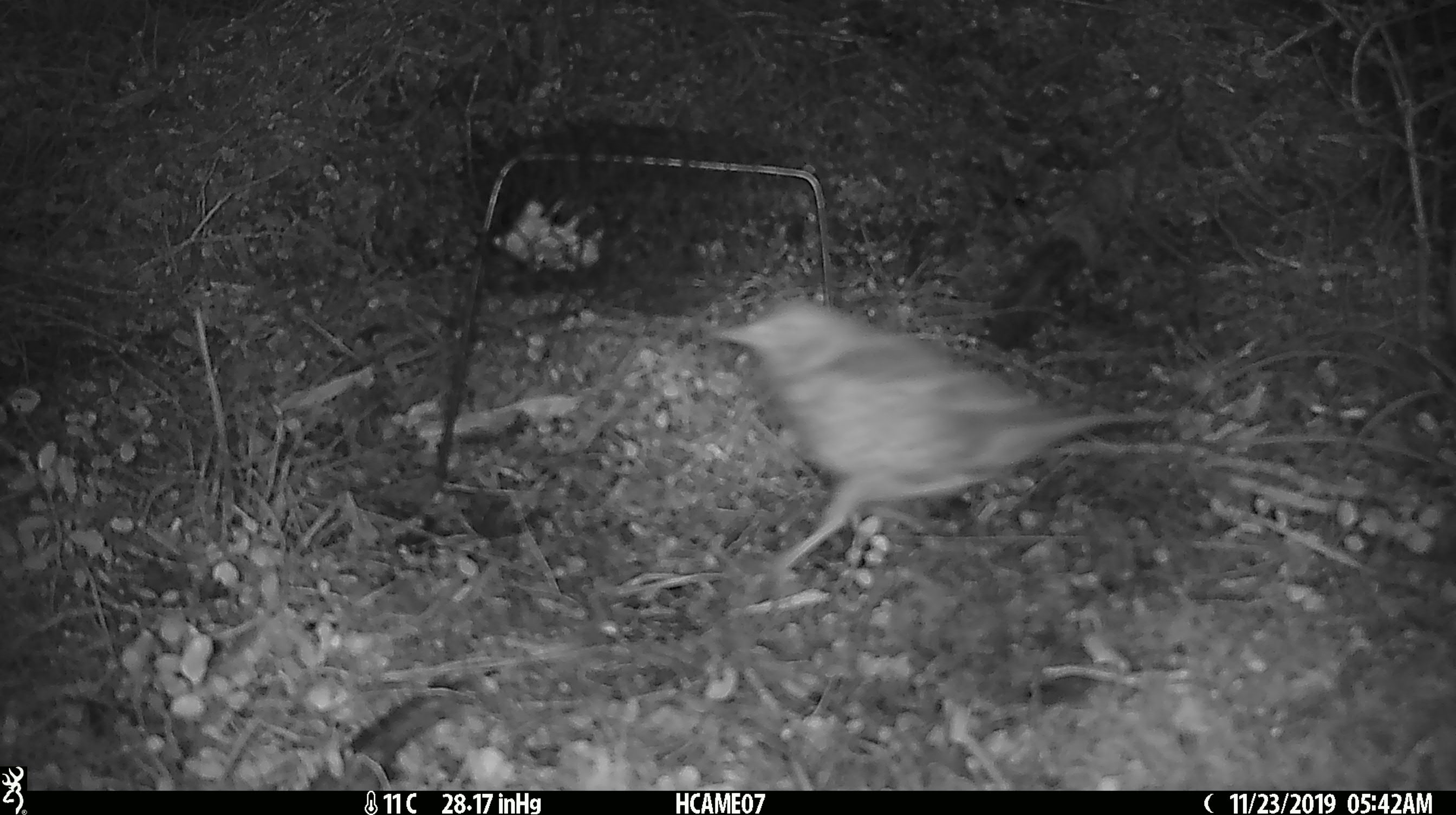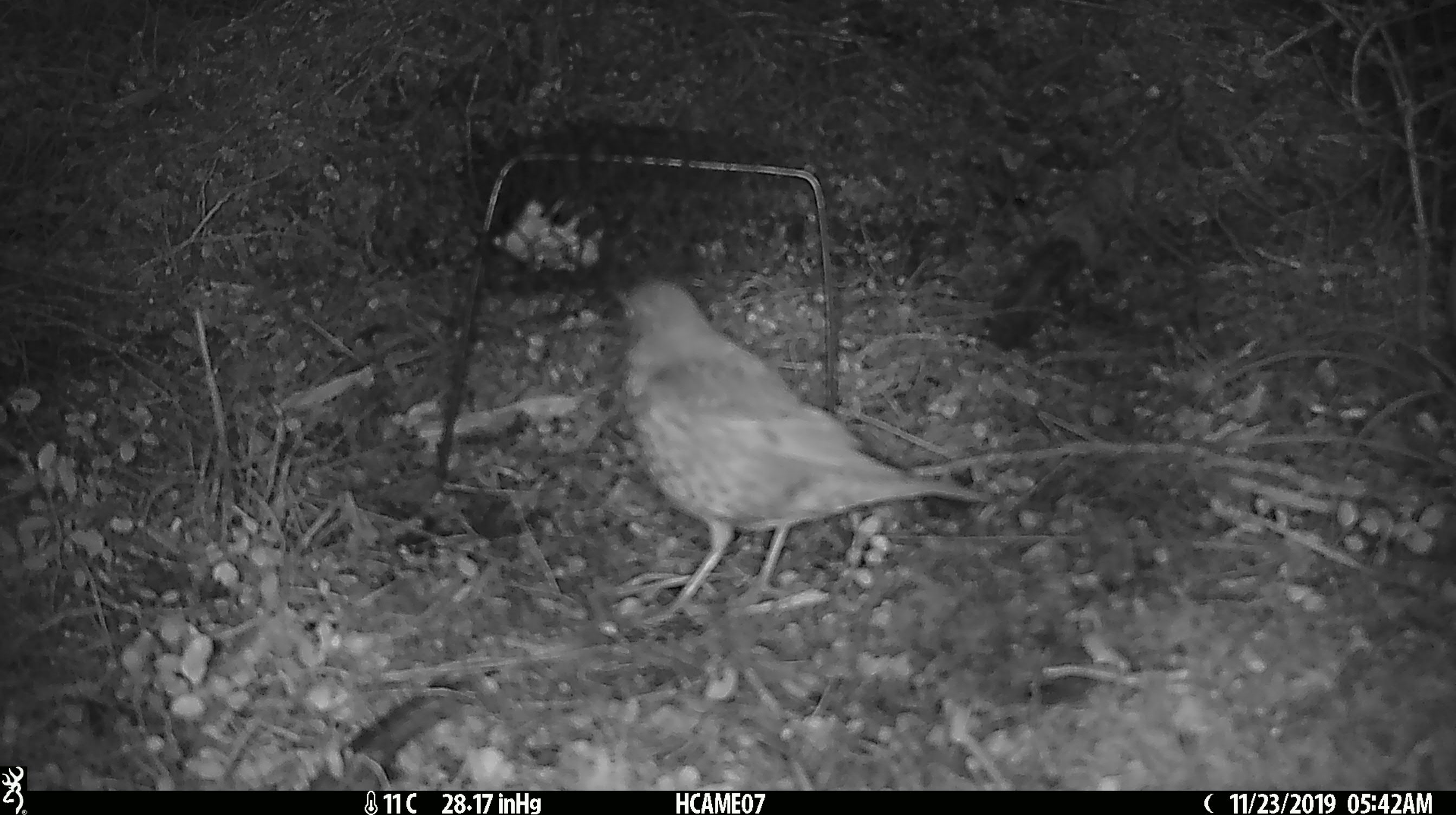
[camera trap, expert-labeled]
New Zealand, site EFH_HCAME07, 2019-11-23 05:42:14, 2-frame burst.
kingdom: Animalia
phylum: Chordata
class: Aves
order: Passeriformes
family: Turdidae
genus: Turdus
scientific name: Turdus philomelos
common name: song thrush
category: thrush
Thrush (song thrush) (Turdus philomelos).